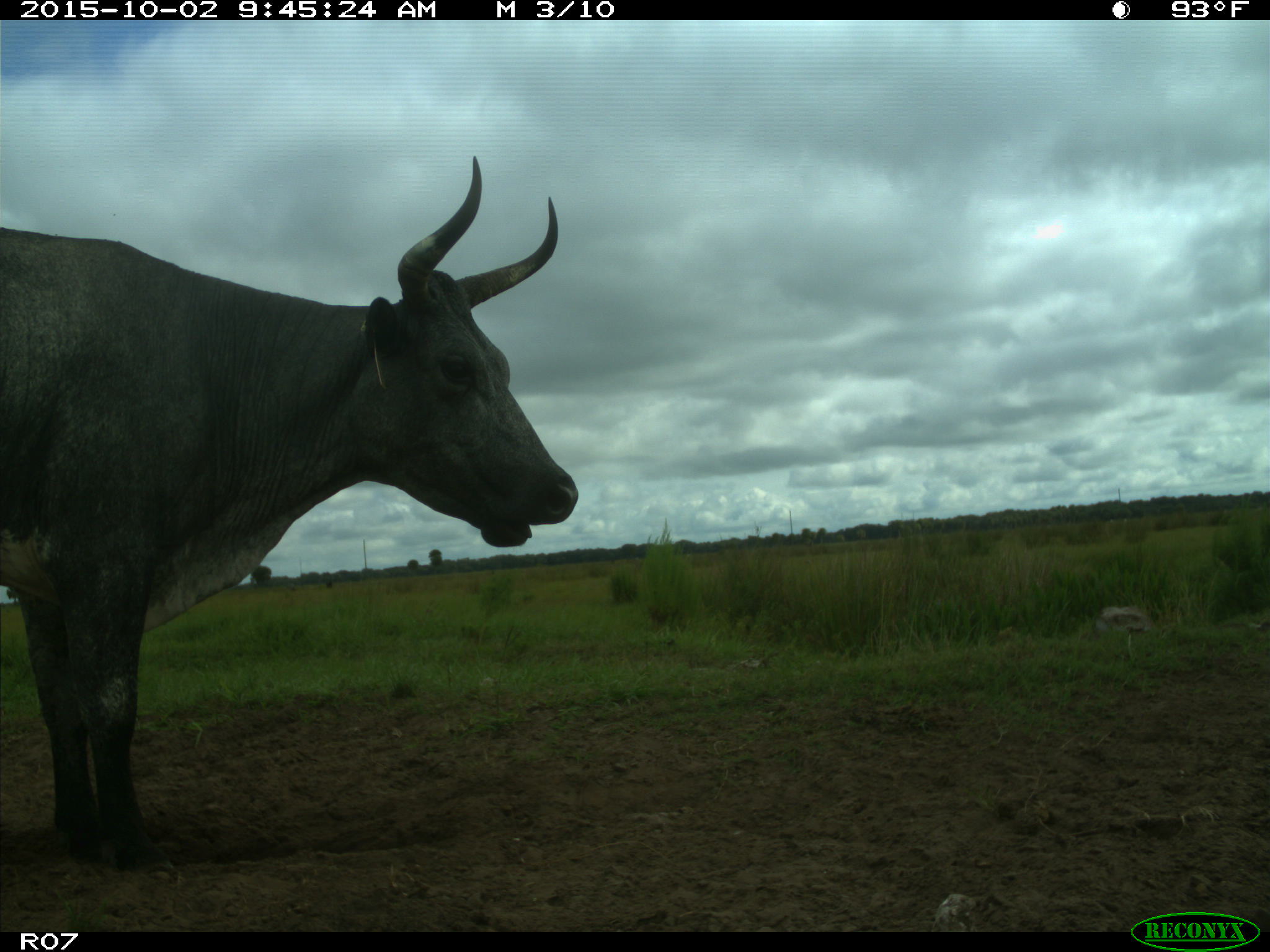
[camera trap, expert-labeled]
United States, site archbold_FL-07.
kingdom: Animalia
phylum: Chordata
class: Mammalia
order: Artiodactyla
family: Bovidae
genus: Bos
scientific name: Bos taurus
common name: domestic cow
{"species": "Bos taurus (domestic cow)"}